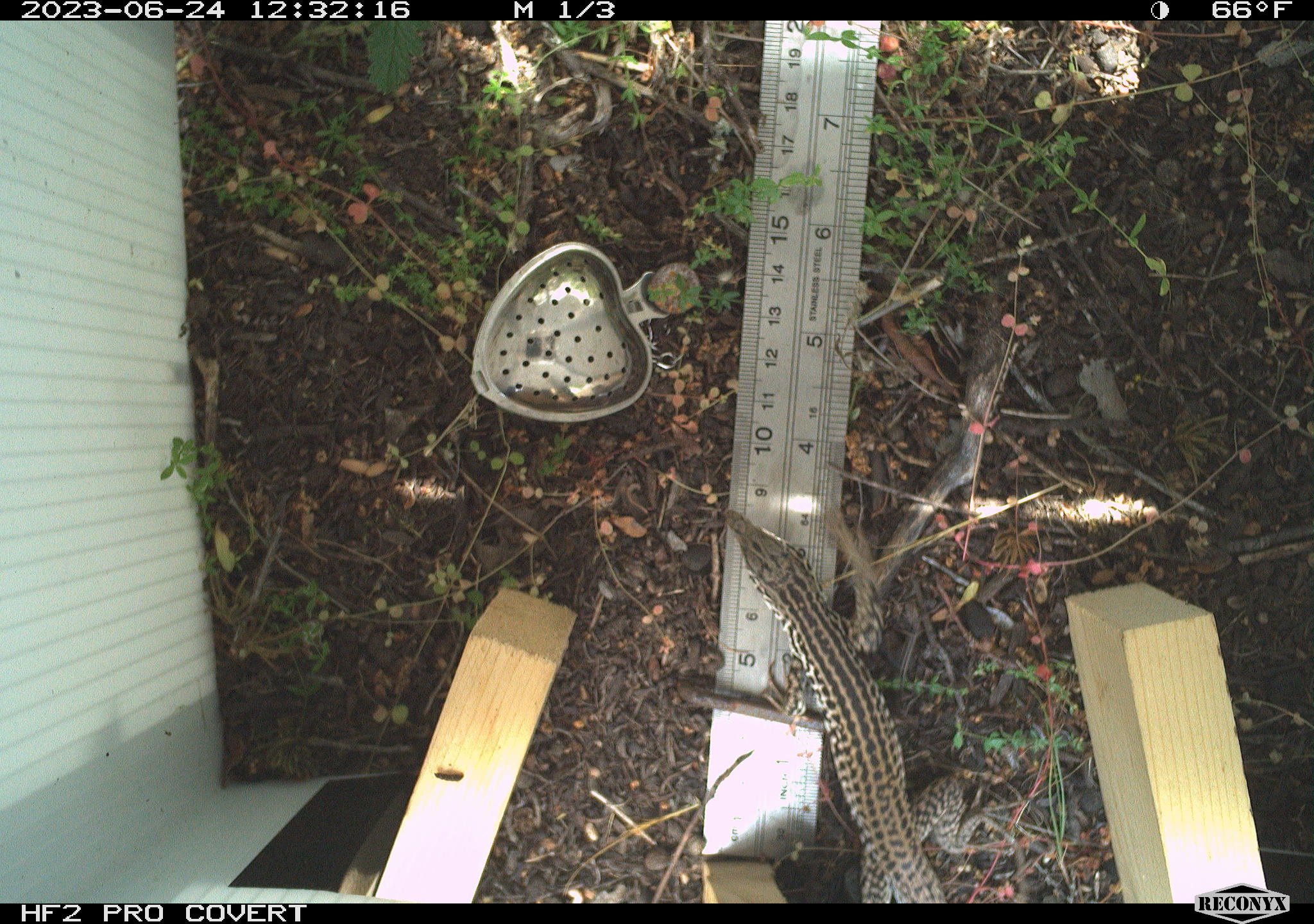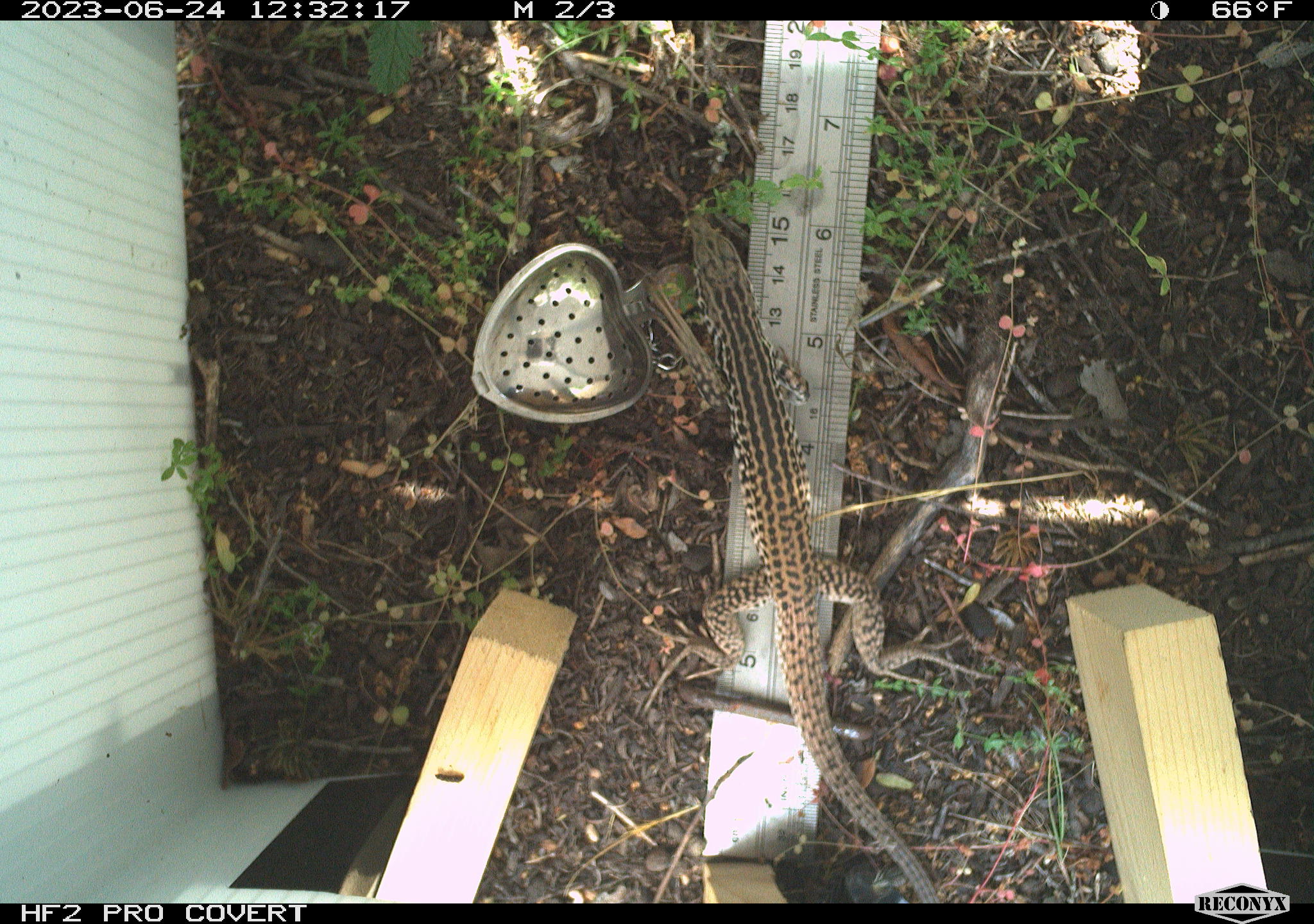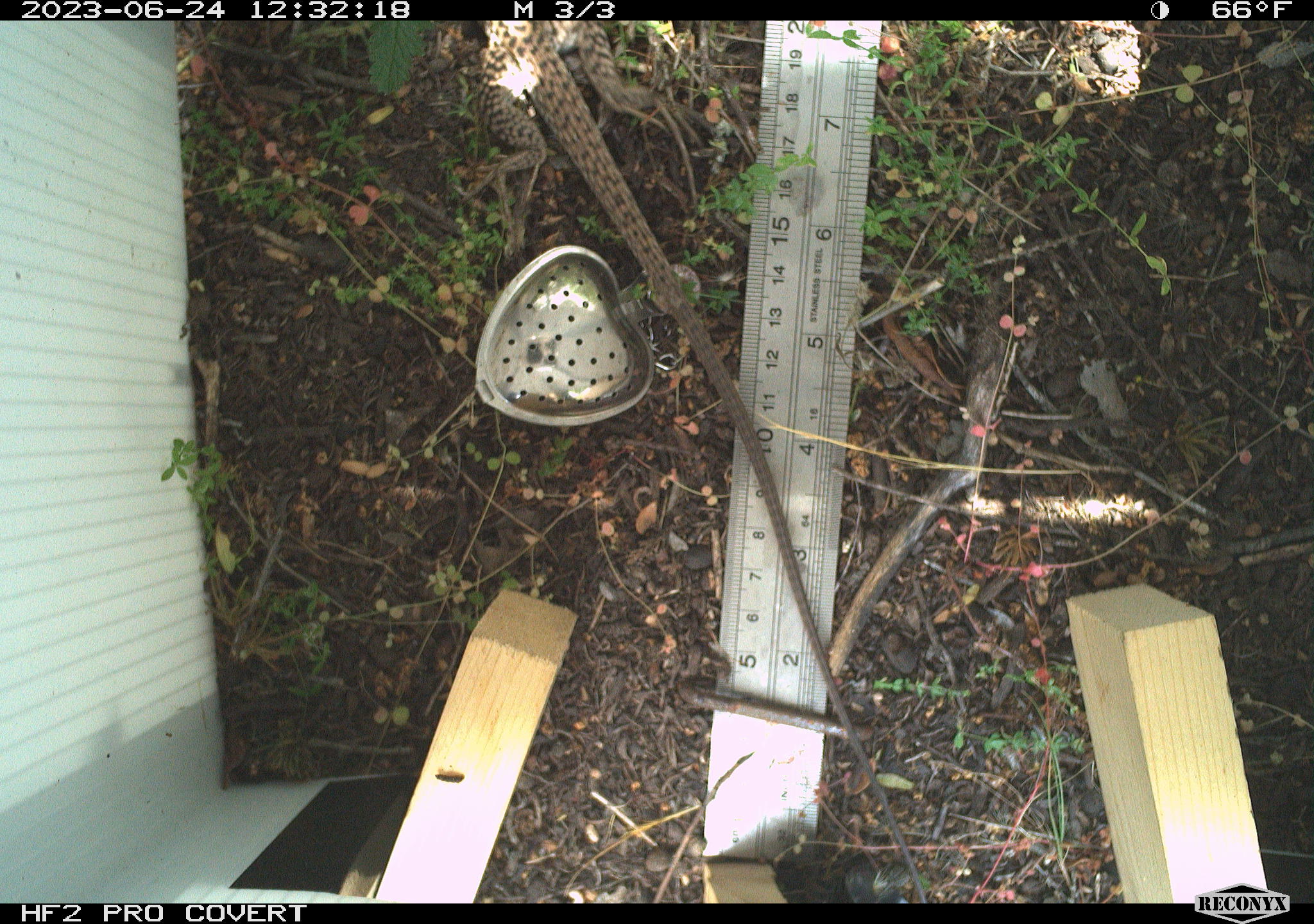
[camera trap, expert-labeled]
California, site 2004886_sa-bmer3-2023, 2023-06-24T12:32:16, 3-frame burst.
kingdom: Animalia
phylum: Chordata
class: Reptilia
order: Squamata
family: Teiidae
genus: Aspidoscelis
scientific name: Aspidoscelis tigris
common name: western whiptail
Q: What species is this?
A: Western whiptail (Aspidoscelis tigris).